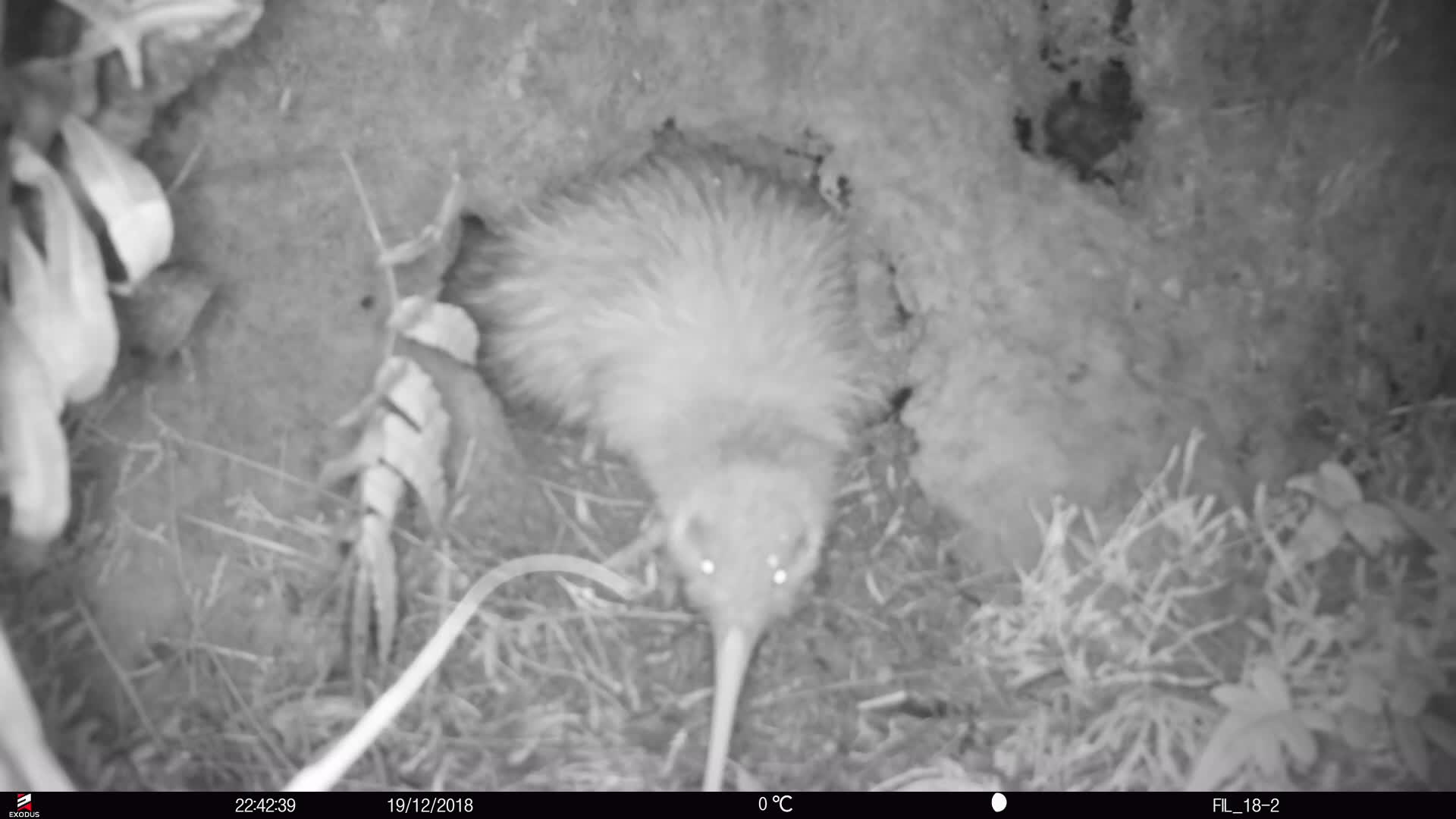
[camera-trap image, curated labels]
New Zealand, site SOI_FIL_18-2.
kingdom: Animalia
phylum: Chordata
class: Aves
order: Apterygiformes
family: Apterygidae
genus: Apteryx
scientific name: Apteryx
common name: kiwi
Kiwi (Apteryx).